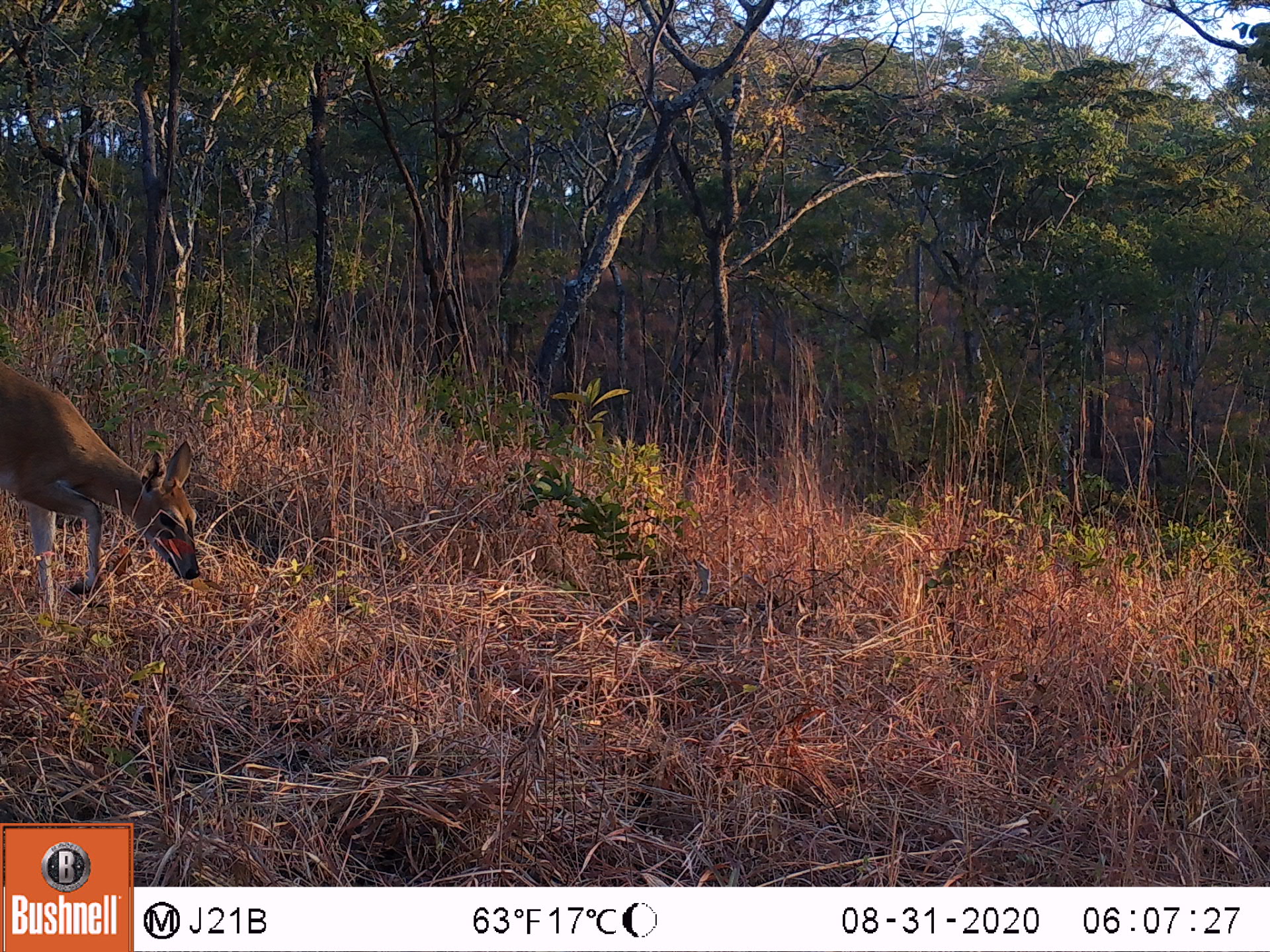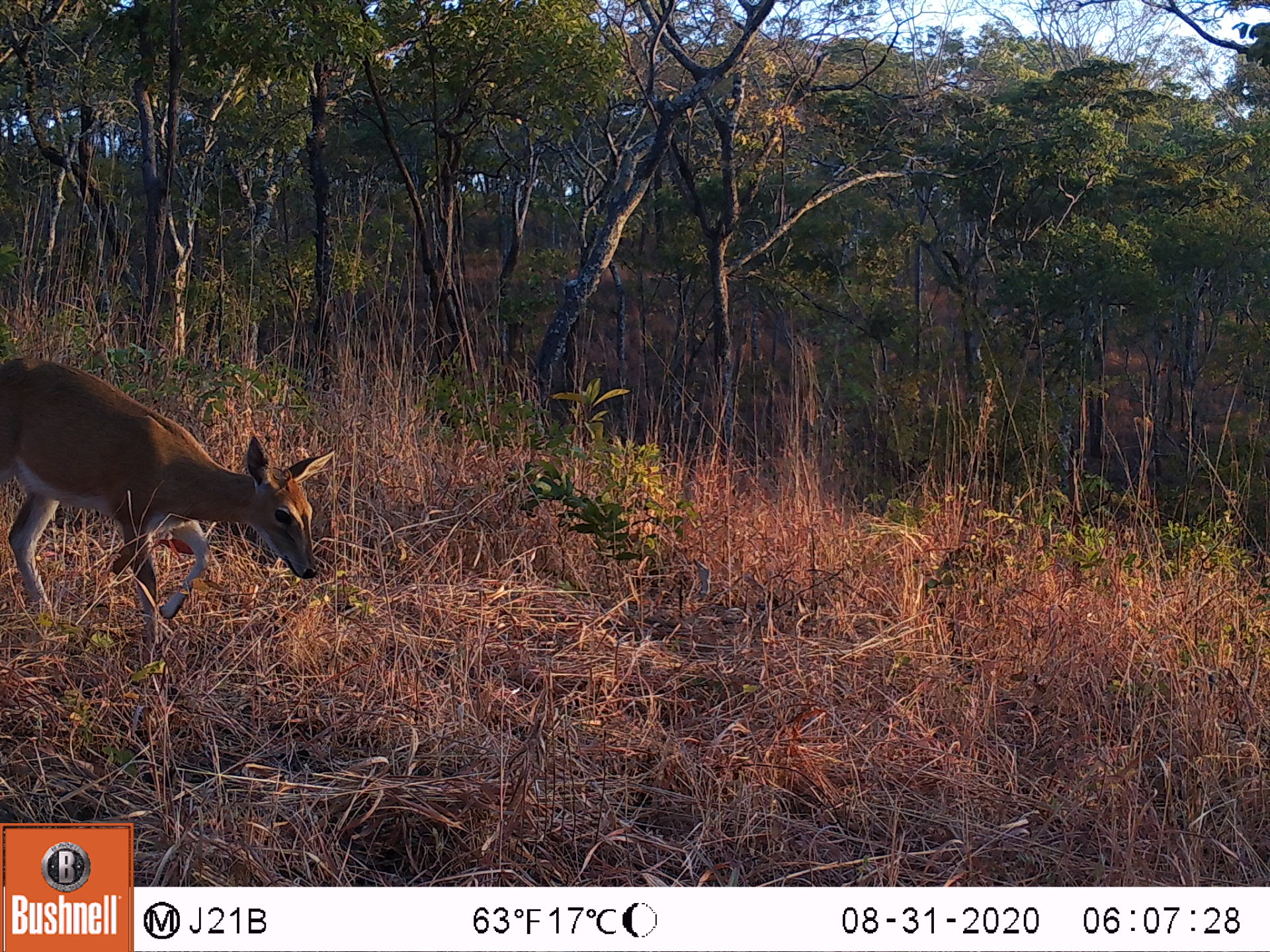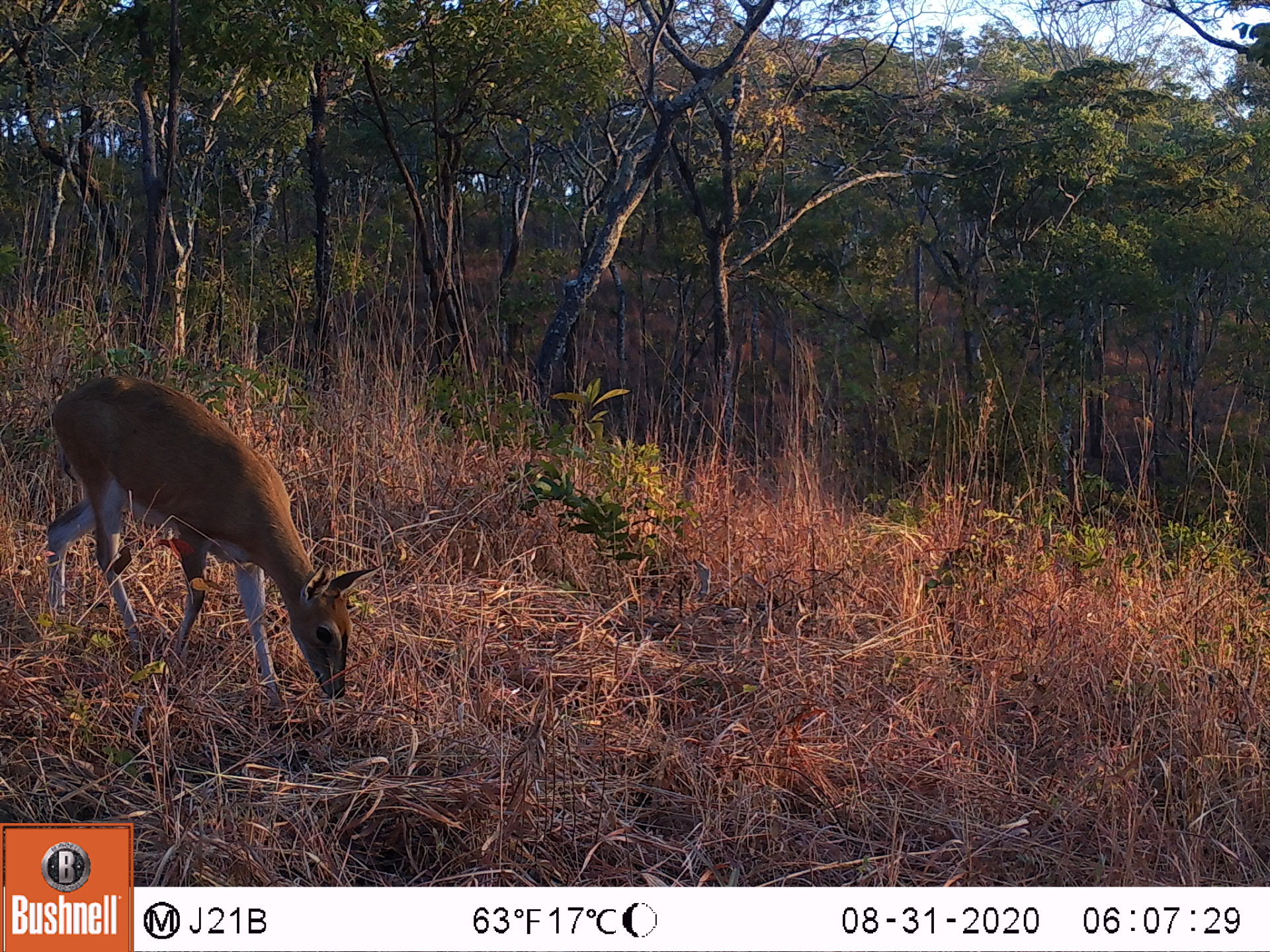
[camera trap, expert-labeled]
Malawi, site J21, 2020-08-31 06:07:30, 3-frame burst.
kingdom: Animalia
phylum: Chordata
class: Mammalia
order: Artiodactyla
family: Bovidae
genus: Sylvicapra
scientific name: Sylvicapra grimmia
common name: common duiker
Common duiker (Sylvicapra grimmia), count 1.